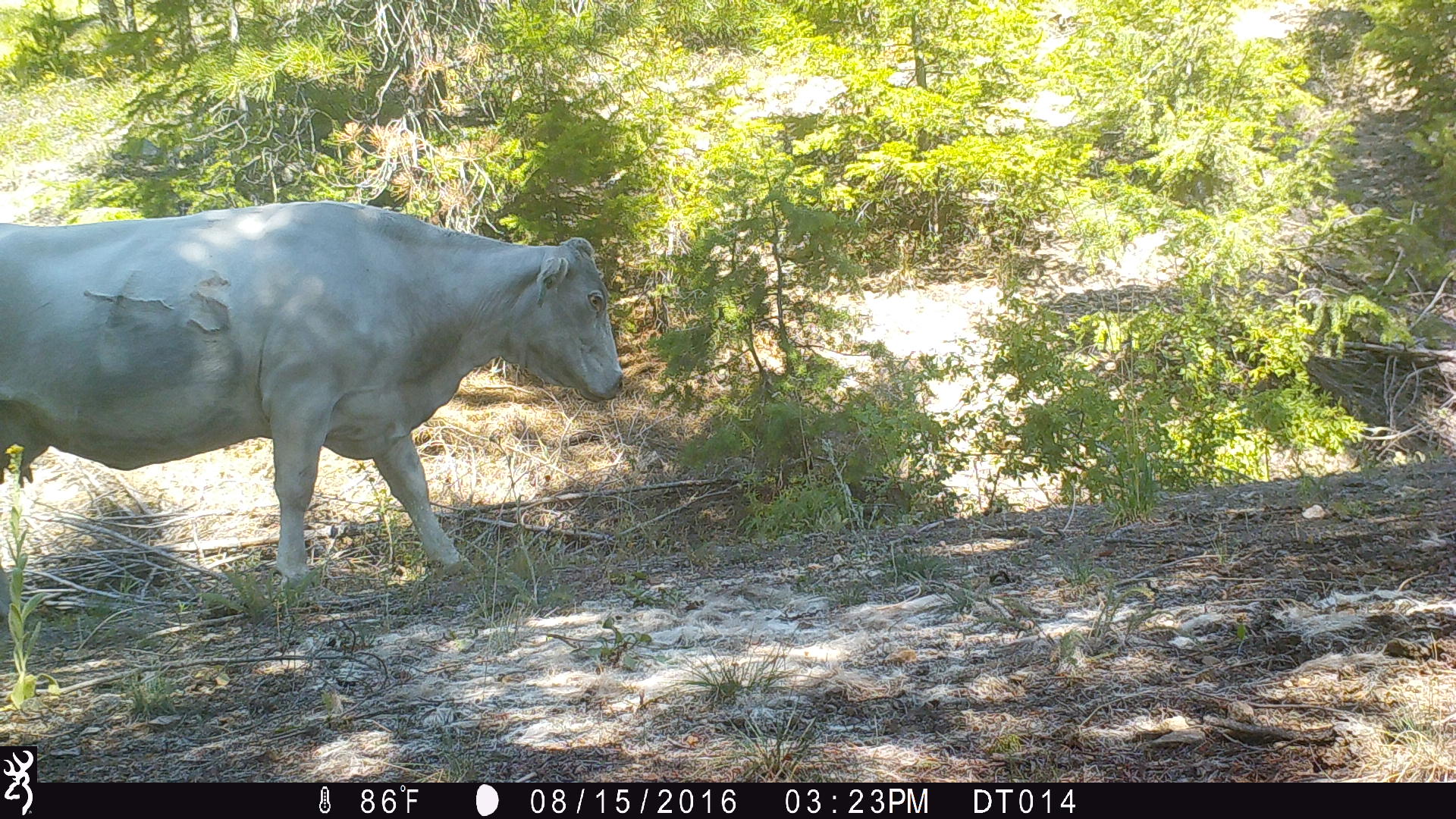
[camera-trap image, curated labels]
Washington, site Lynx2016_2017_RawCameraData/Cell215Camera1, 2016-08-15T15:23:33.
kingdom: Animalia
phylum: Chordata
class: Mammalia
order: Artiodactyla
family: Bovidae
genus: Bos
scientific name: Bos taurus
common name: domestic cattle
Domestic cattle (Bos taurus). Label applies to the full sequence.